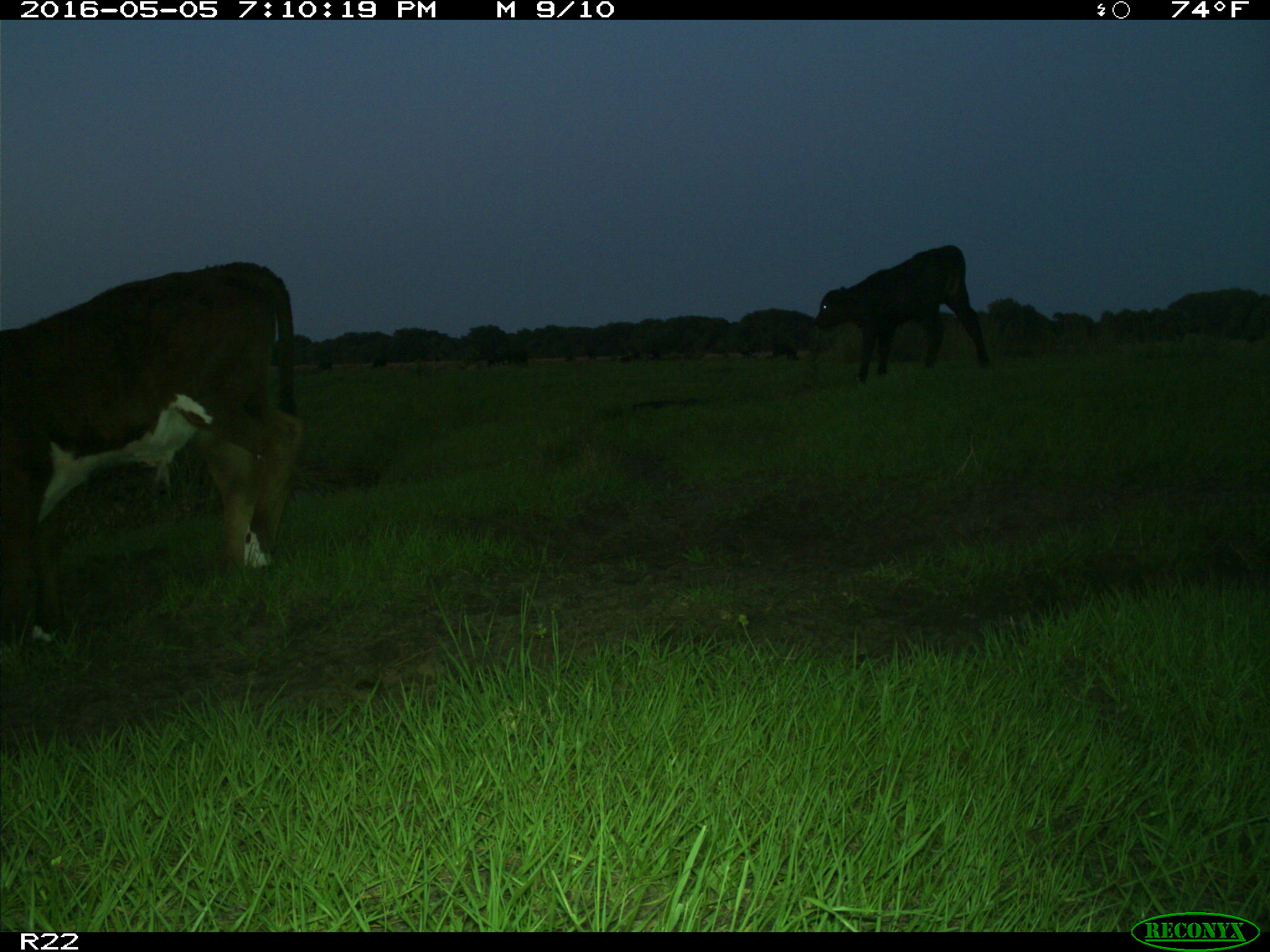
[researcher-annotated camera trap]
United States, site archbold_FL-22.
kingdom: Animalia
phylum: Chordata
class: Mammalia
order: Artiodactyla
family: Bovidae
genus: Bos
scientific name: Bos taurus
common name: domestic cow